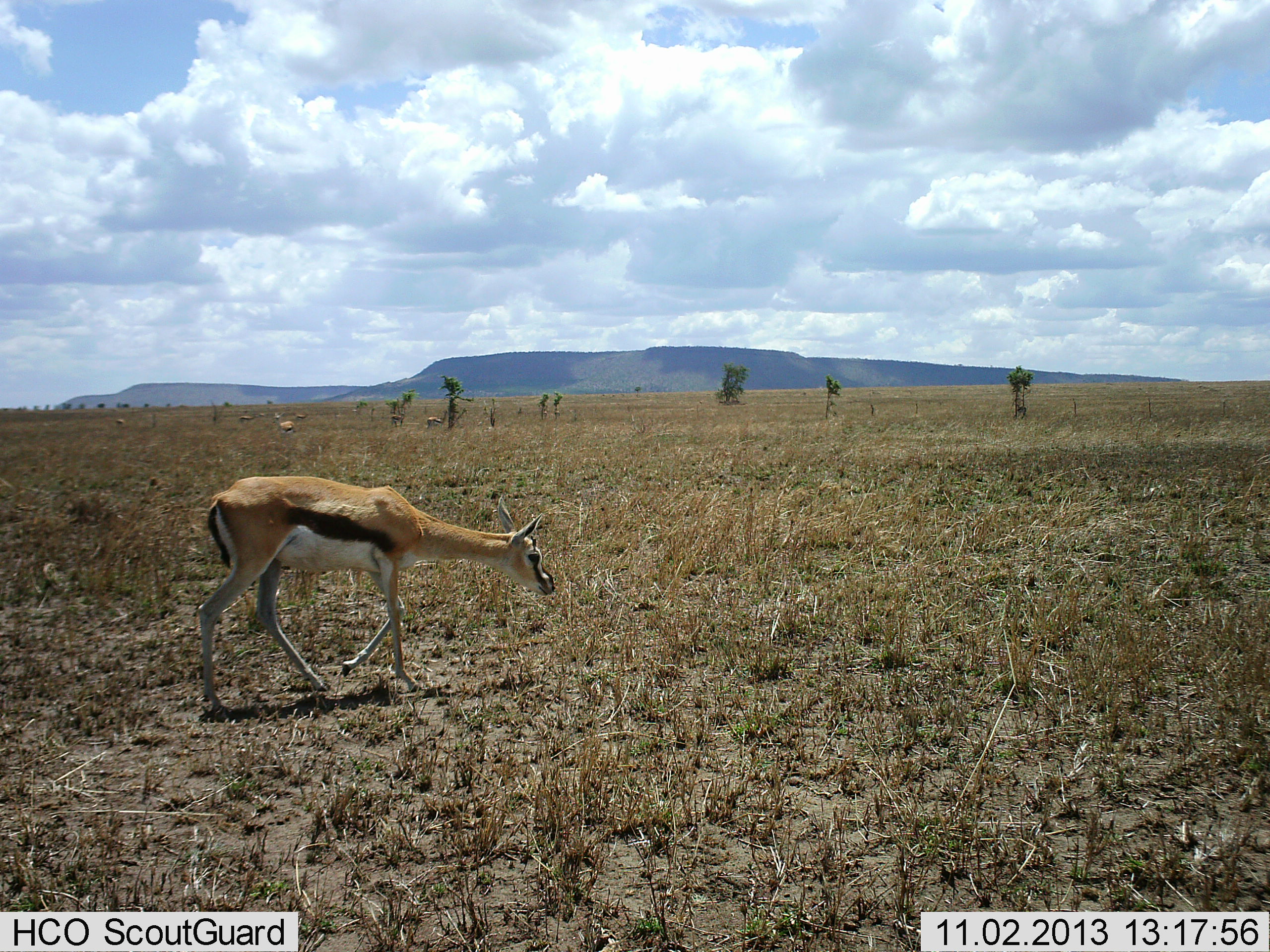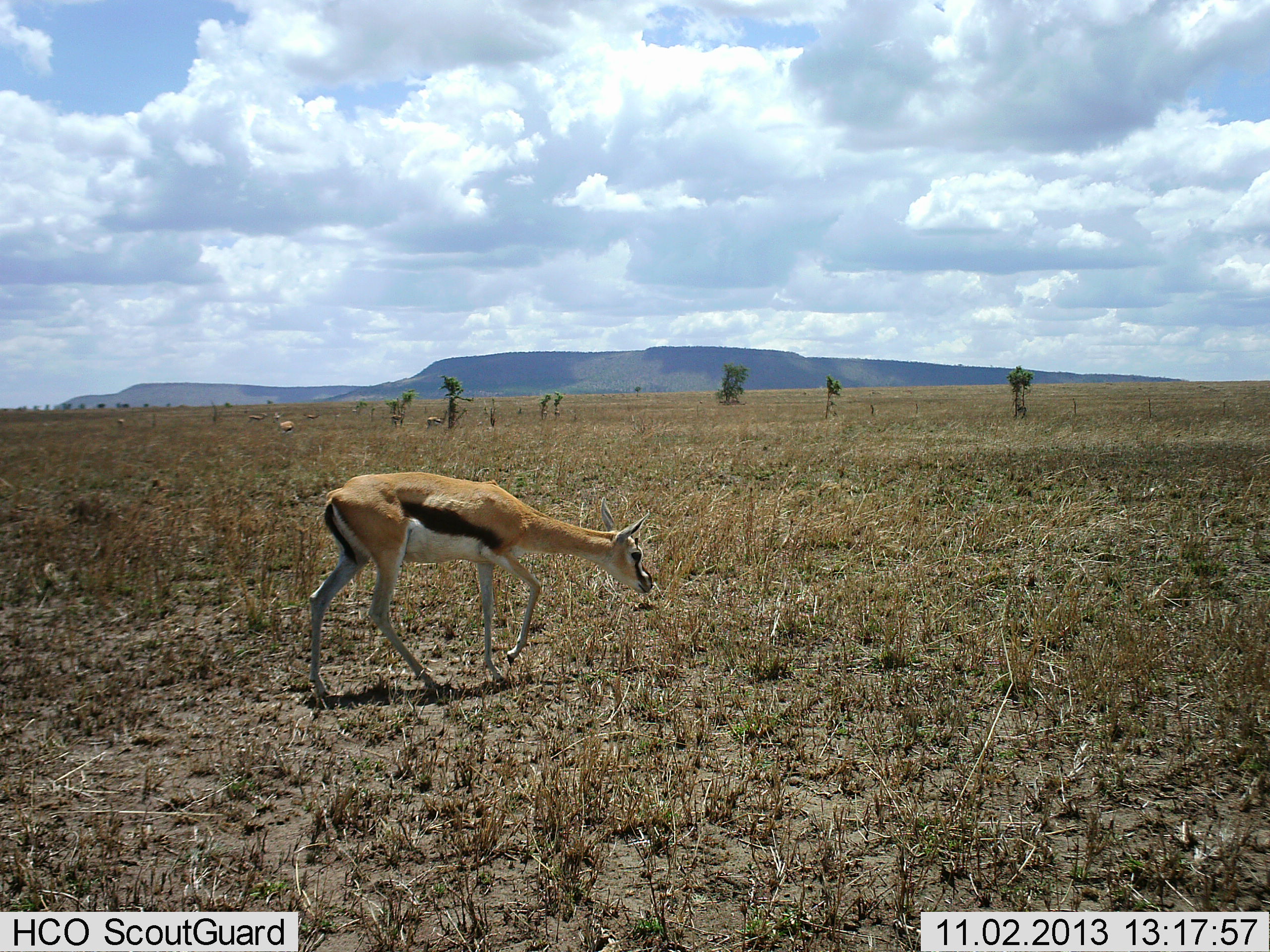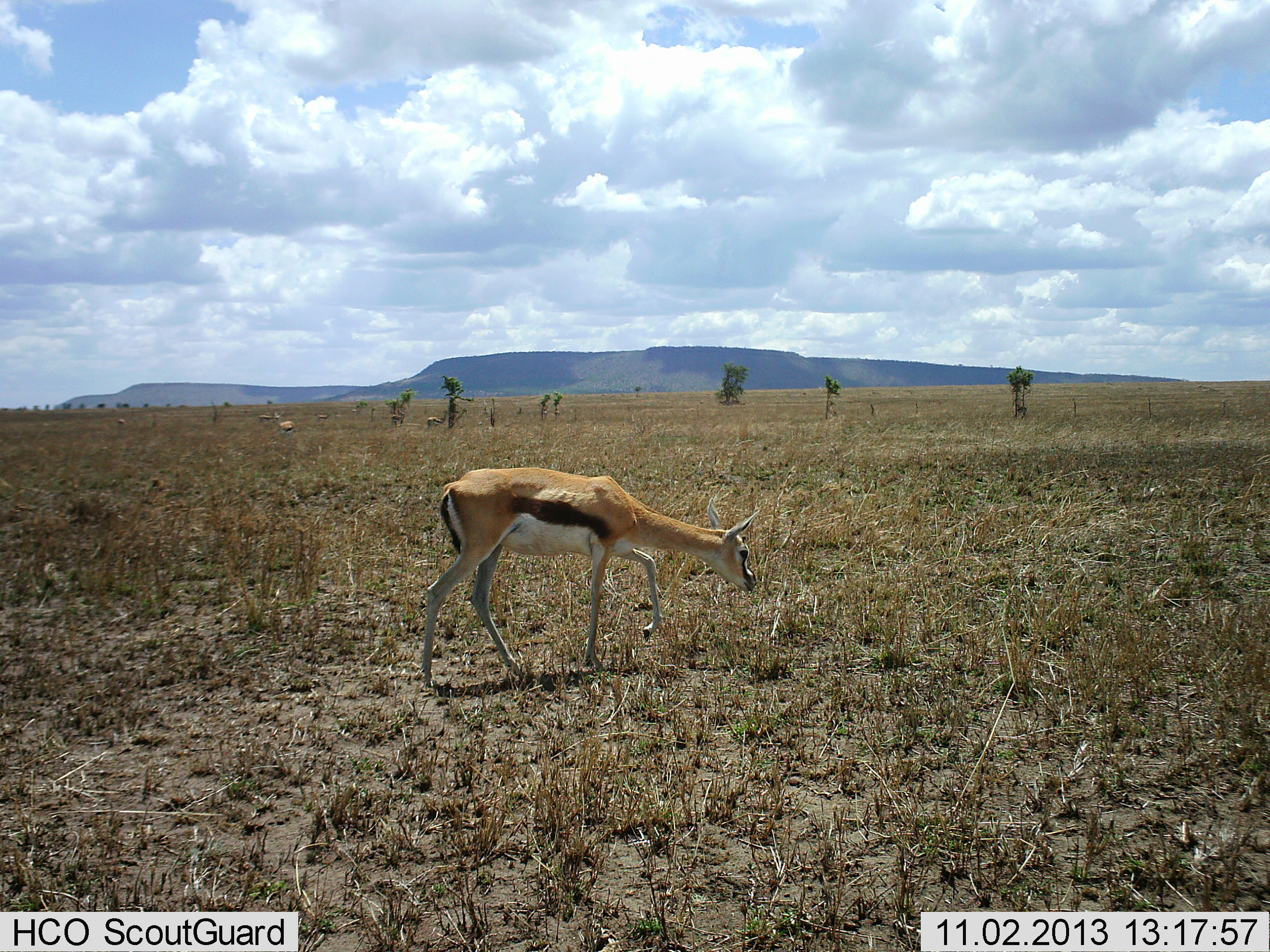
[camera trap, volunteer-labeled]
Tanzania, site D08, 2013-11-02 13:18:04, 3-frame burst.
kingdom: Animalia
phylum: Chordata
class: Mammalia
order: Artiodactyla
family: Bovidae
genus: Eudorcas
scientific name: Eudorcas thomsonii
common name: thomson's gazelle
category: gazellethomsons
Gazellethomsons (thomson's gazelle) (Eudorcas thomsonii), count 1. Behavior (volunteer vote fractions): standing 40%, resting 0%, moving 70%, interacting 0%. Young present (vote fraction): 0%. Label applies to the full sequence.